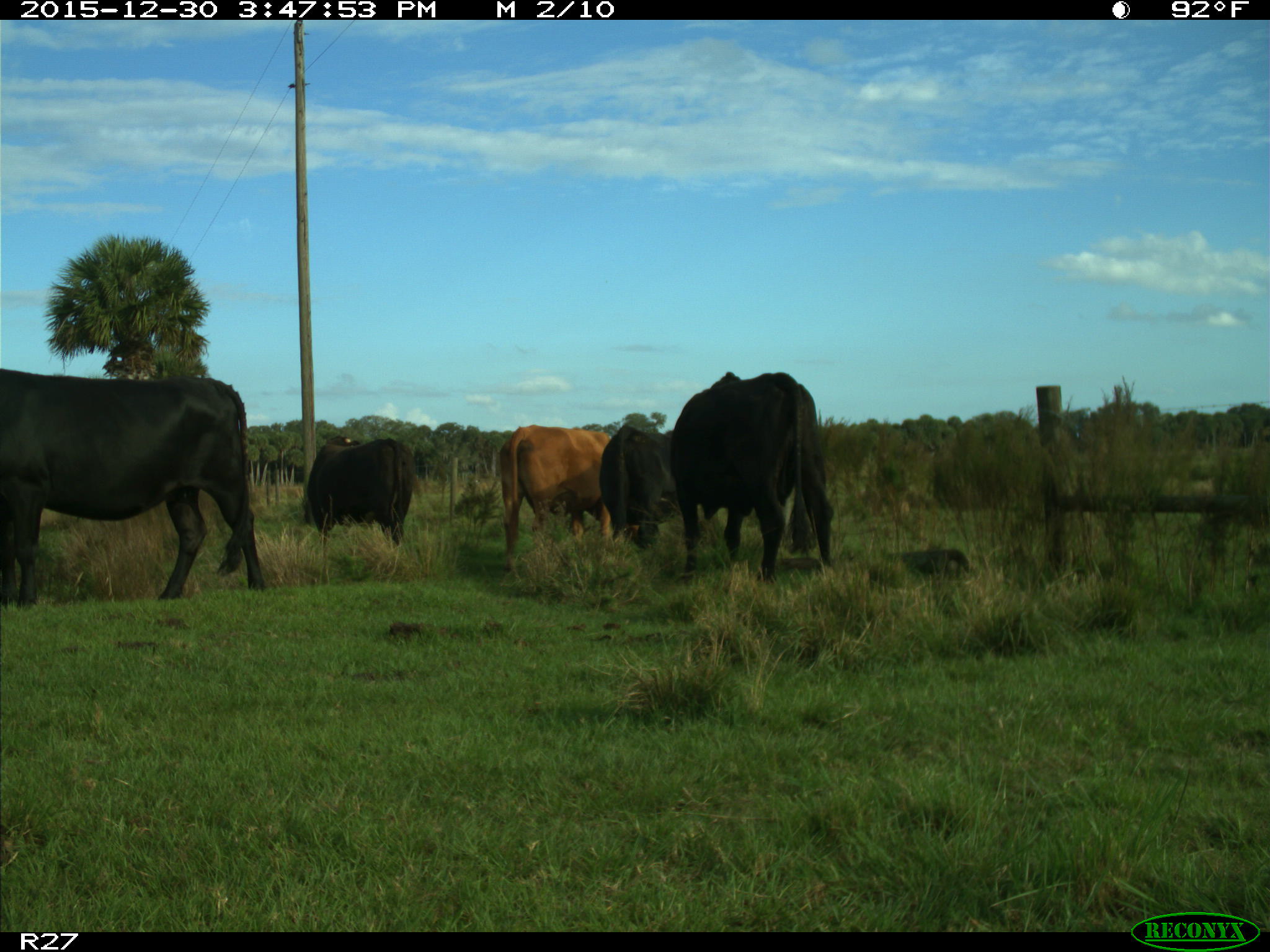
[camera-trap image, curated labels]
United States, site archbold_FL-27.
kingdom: Animalia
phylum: Chordata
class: Mammalia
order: Artiodactyla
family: Bovidae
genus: Bos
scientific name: Bos taurus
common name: domestic cow